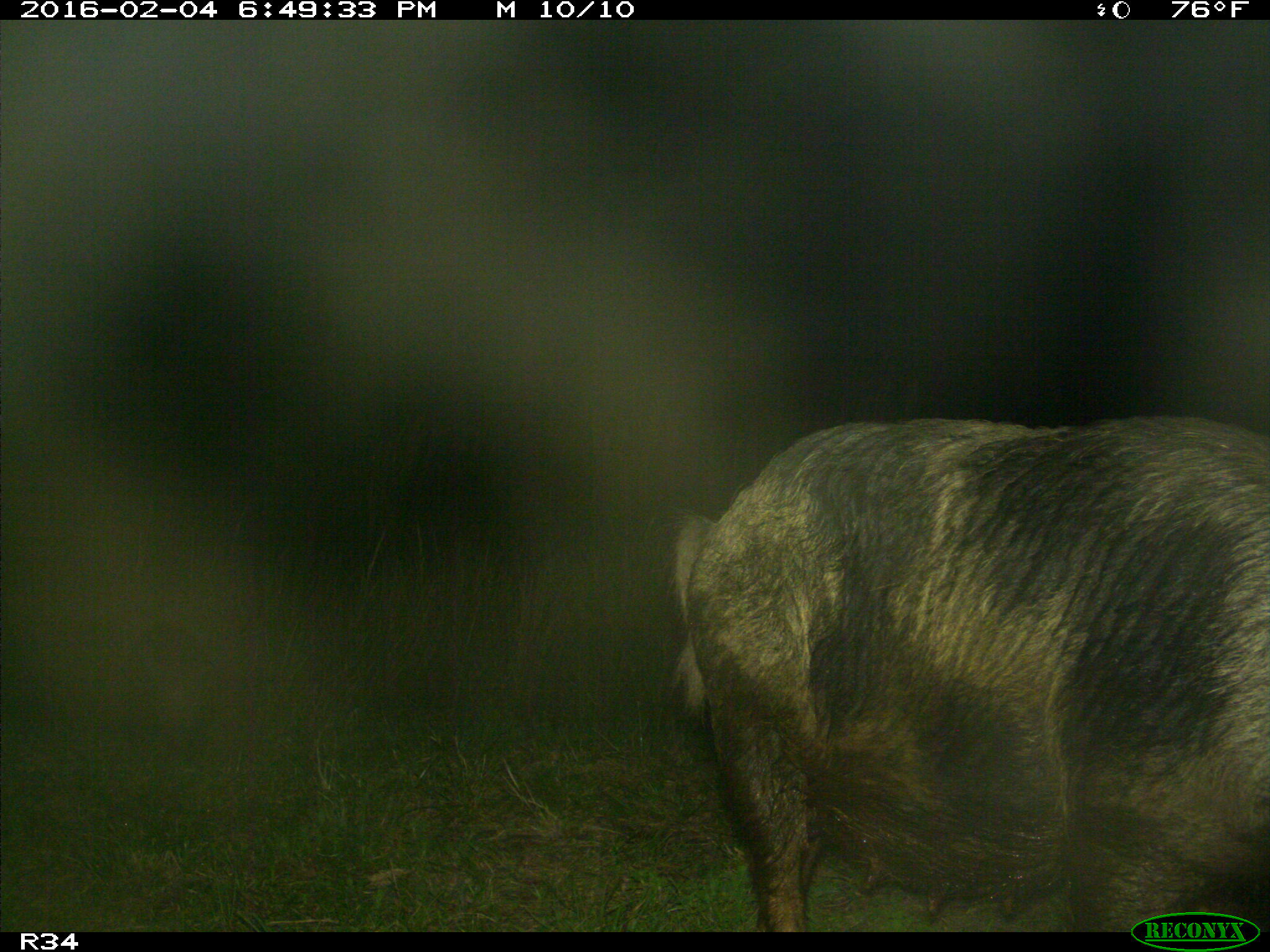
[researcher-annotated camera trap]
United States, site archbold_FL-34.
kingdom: Animalia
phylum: Chordata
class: Mammalia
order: Artiodactyla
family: Suidae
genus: Sus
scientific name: Sus scrofa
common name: wild boar